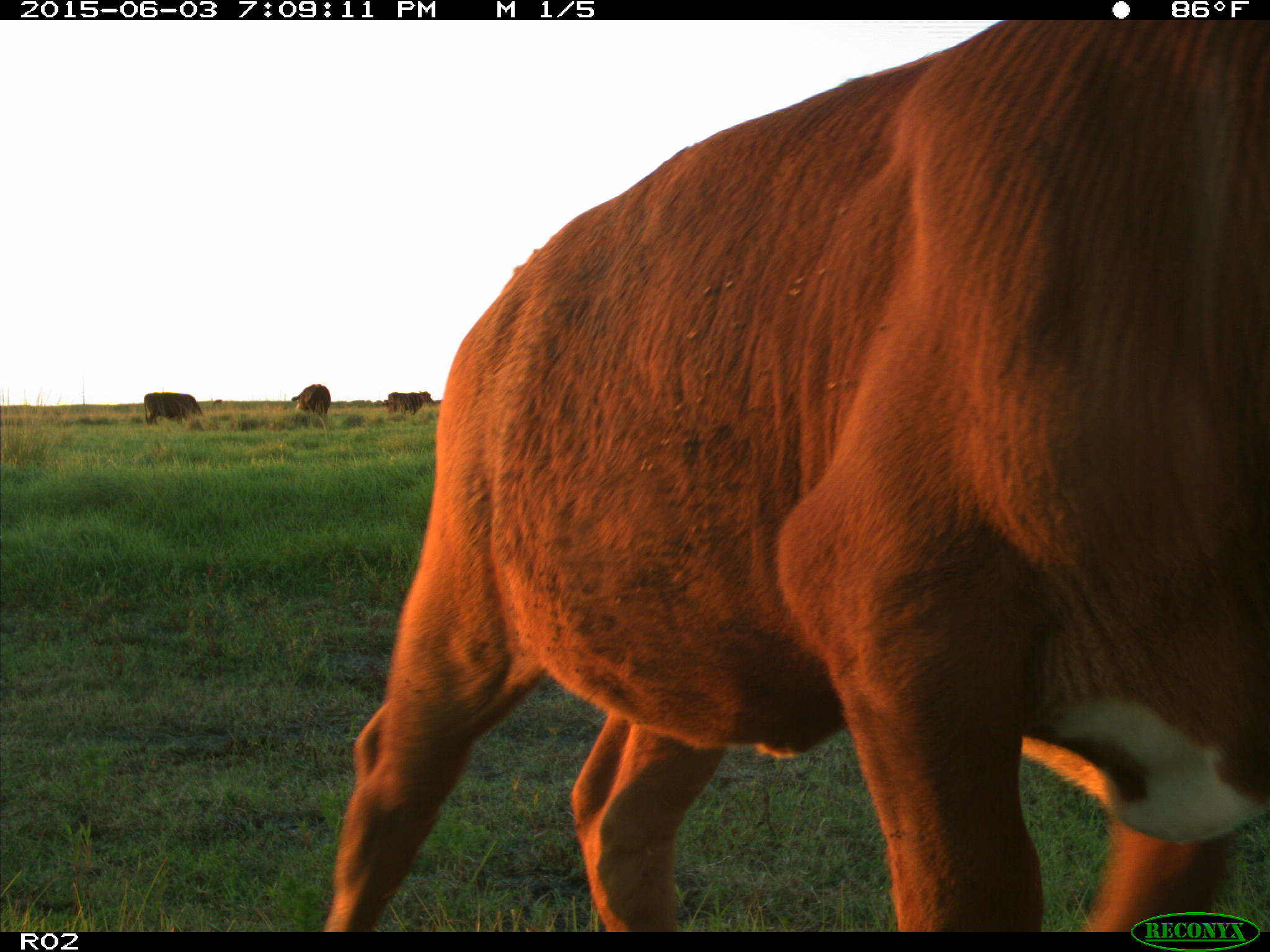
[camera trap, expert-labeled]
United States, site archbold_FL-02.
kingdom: Animalia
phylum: Chordata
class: Mammalia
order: Artiodactyla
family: Bovidae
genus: Bos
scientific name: Bos taurus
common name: domestic cow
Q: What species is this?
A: Bos taurus (domestic cow).